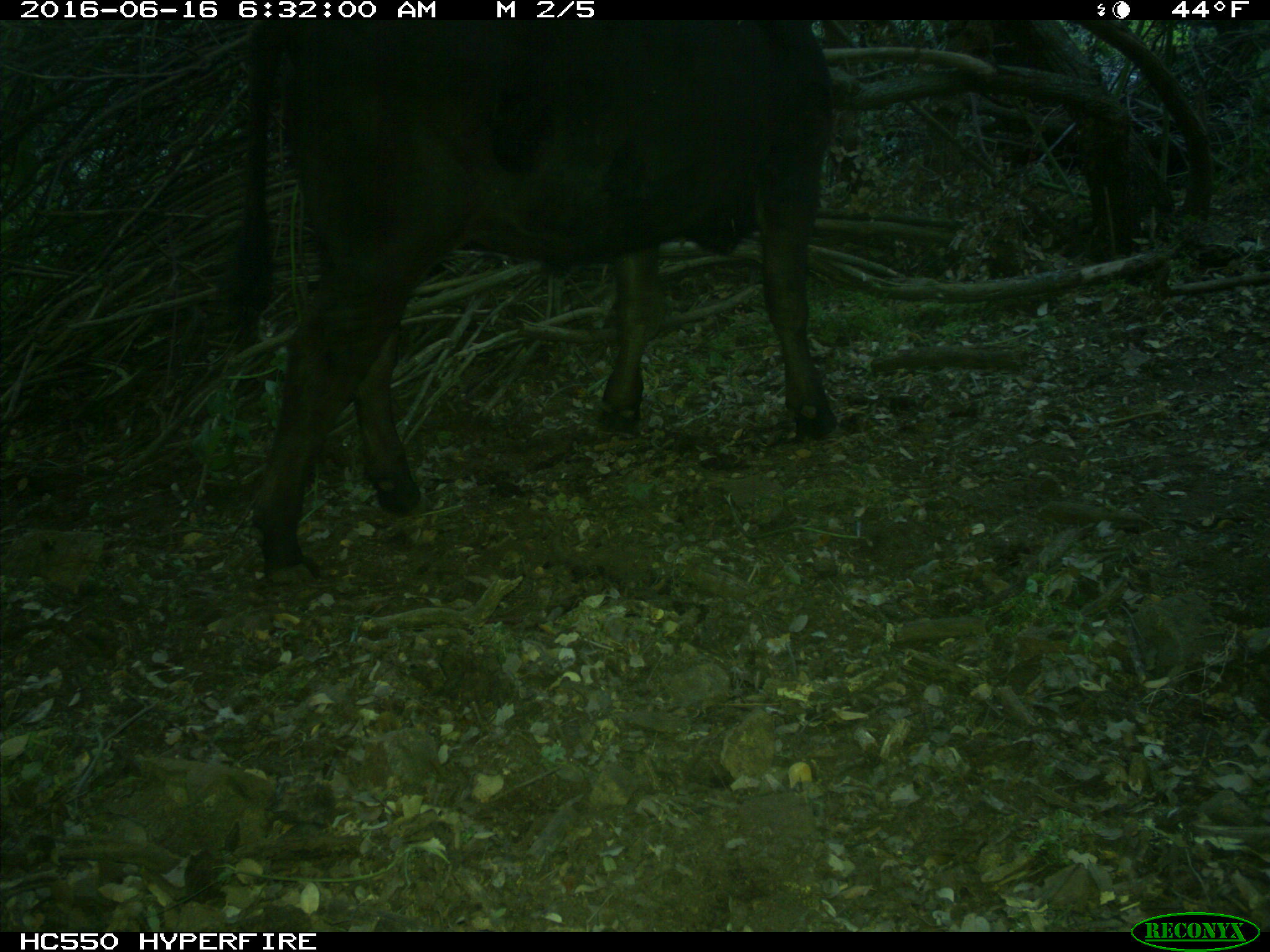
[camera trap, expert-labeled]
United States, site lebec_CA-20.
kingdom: Animalia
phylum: Chordata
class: Mammalia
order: Artiodactyla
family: Bovidae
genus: Bos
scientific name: Bos taurus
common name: domestic cow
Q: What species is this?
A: Bos taurus (domestic cow).